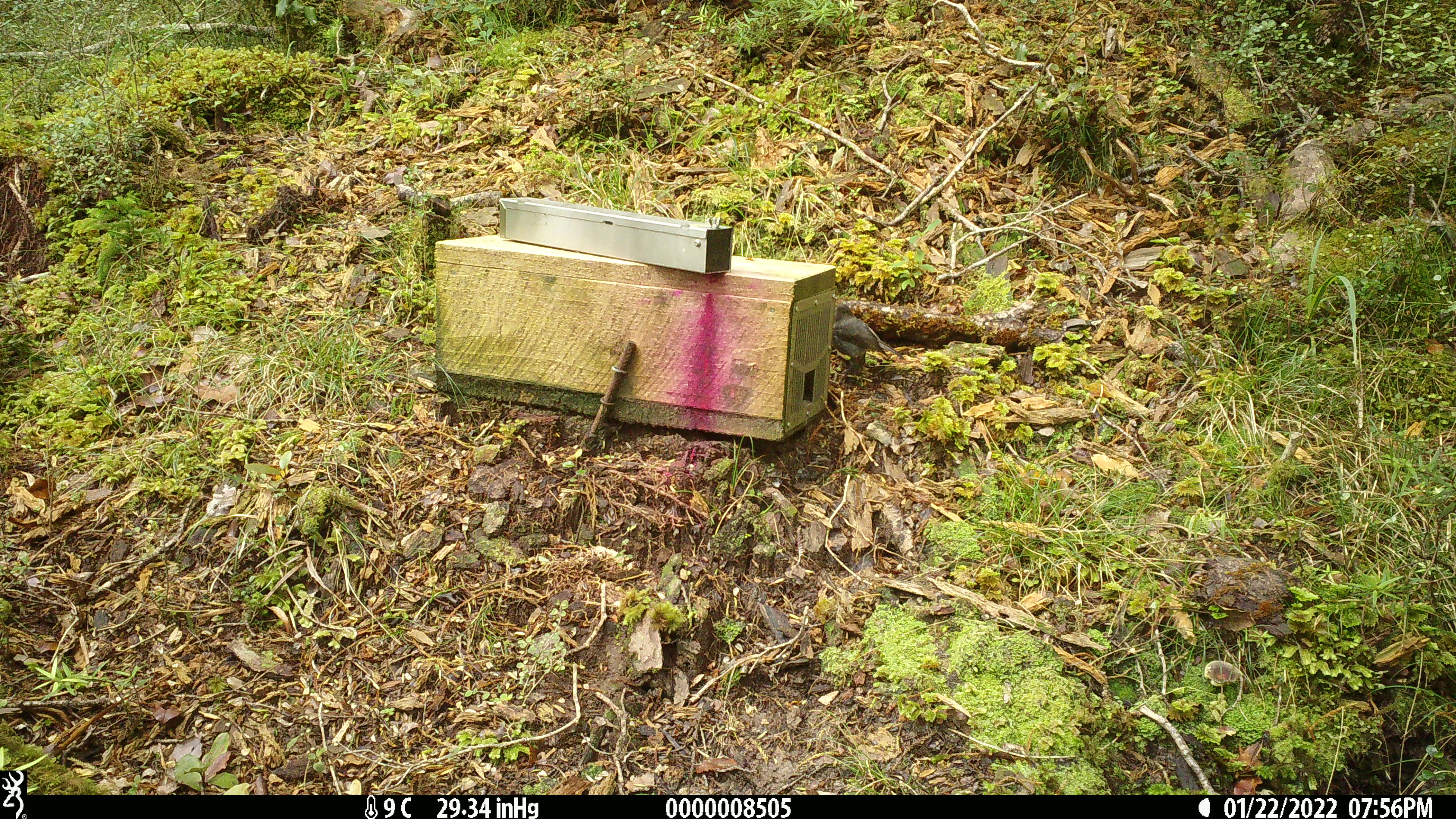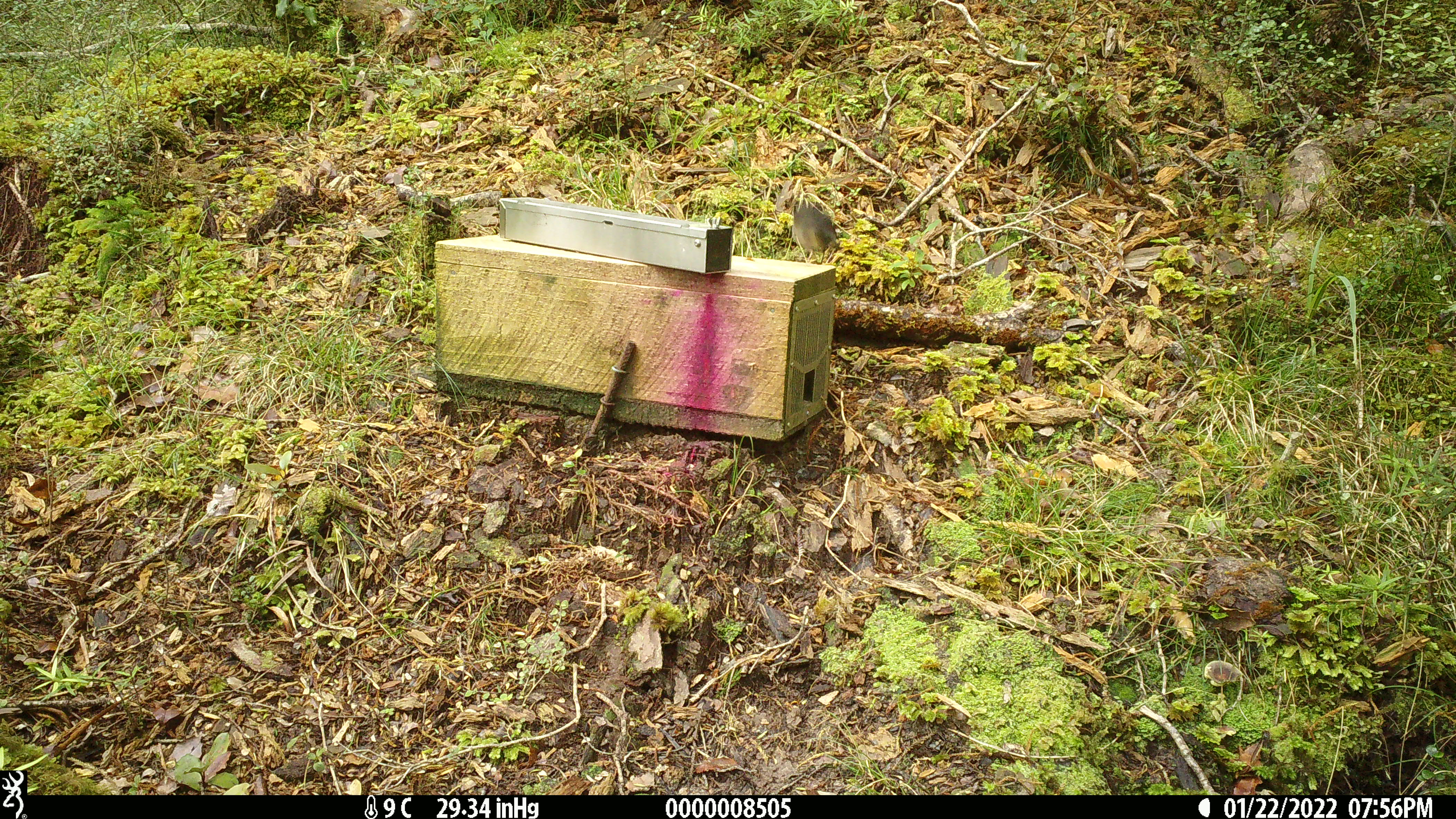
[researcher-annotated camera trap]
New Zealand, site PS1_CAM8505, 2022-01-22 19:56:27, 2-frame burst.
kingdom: Animalia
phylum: Chordata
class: Aves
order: Passeriformes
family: Petroicidae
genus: Petroica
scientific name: Petroica australis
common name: new zealand robin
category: robin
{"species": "robin (new zealand robin) (Petroica australis)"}